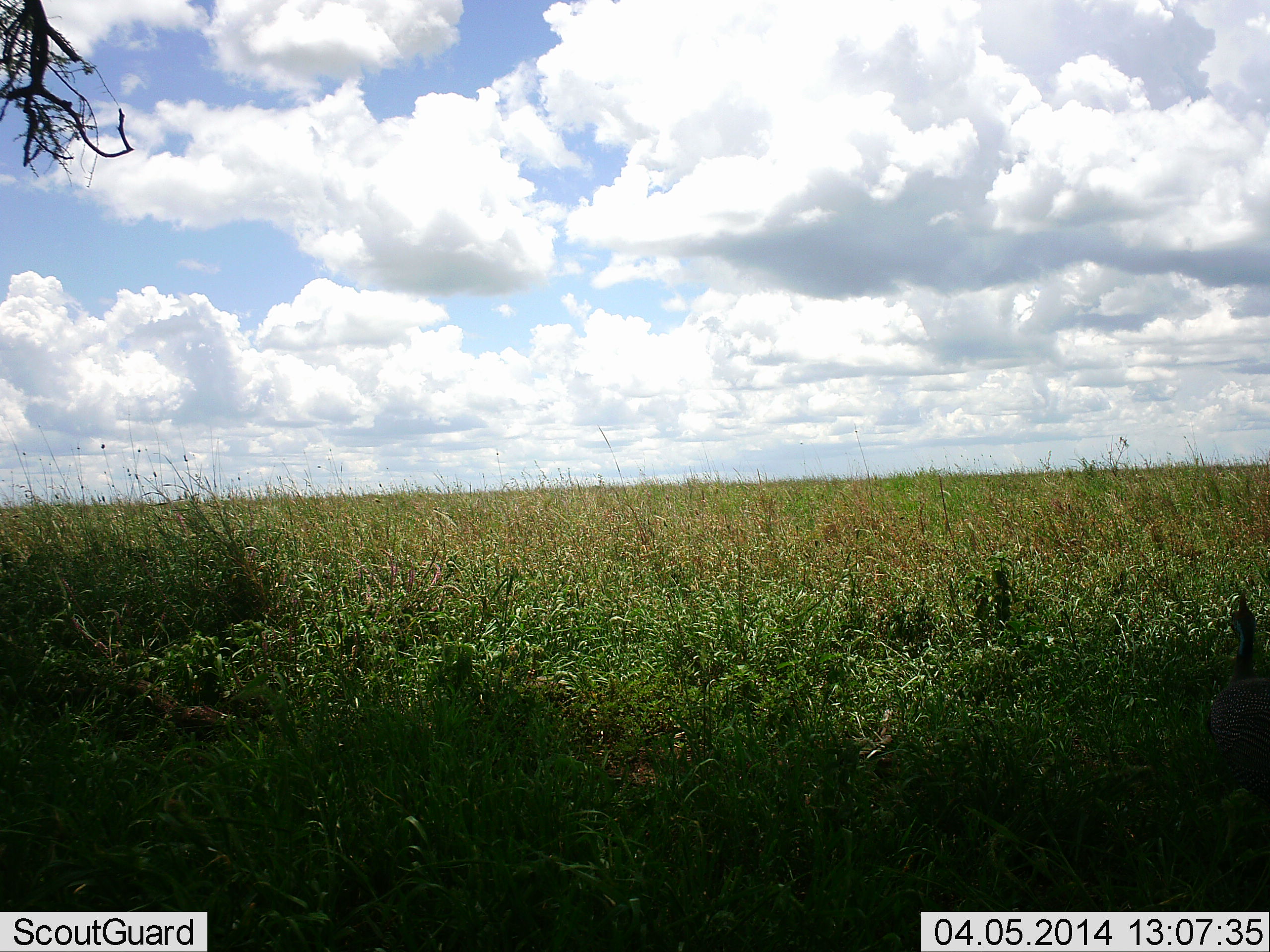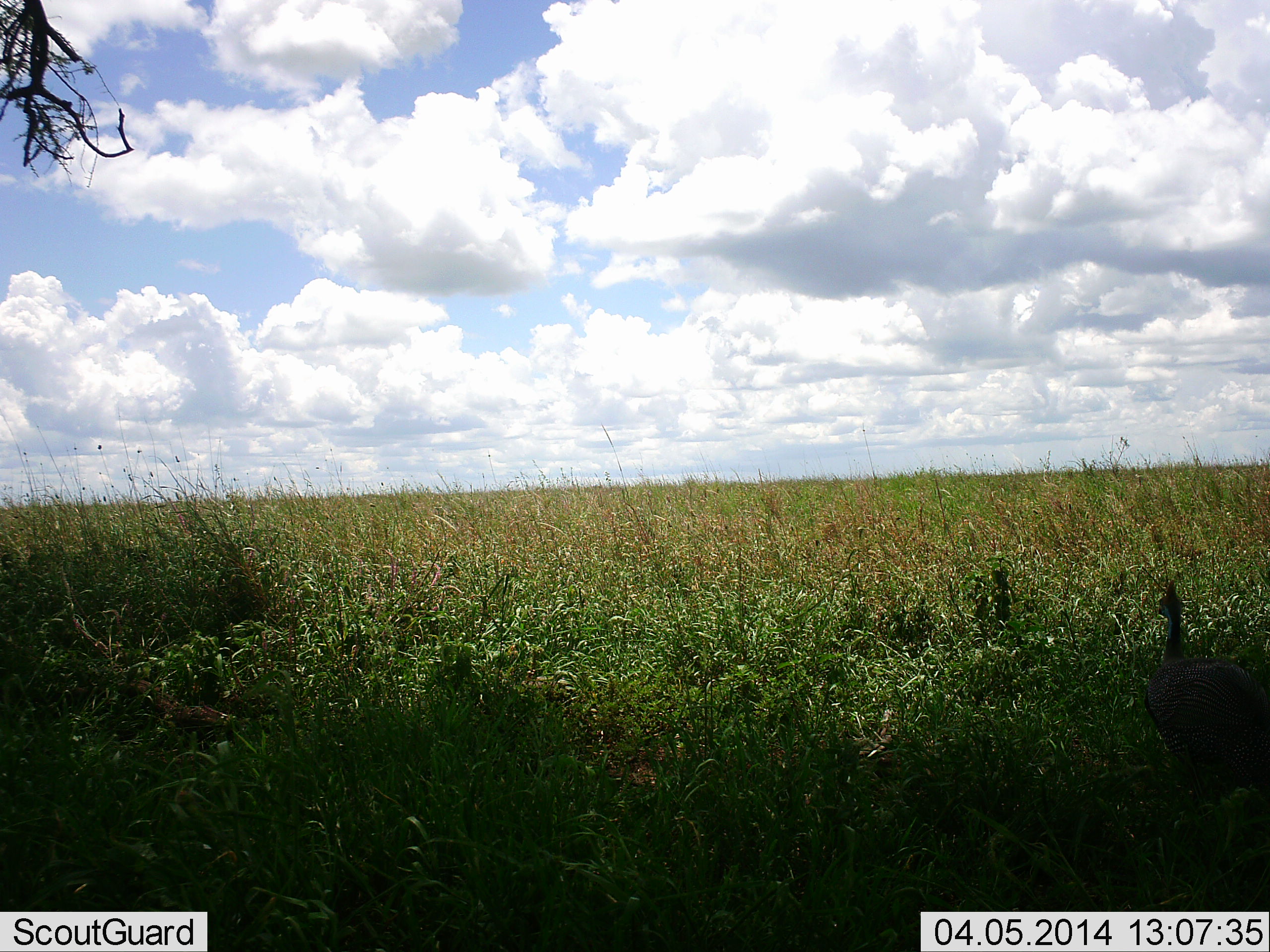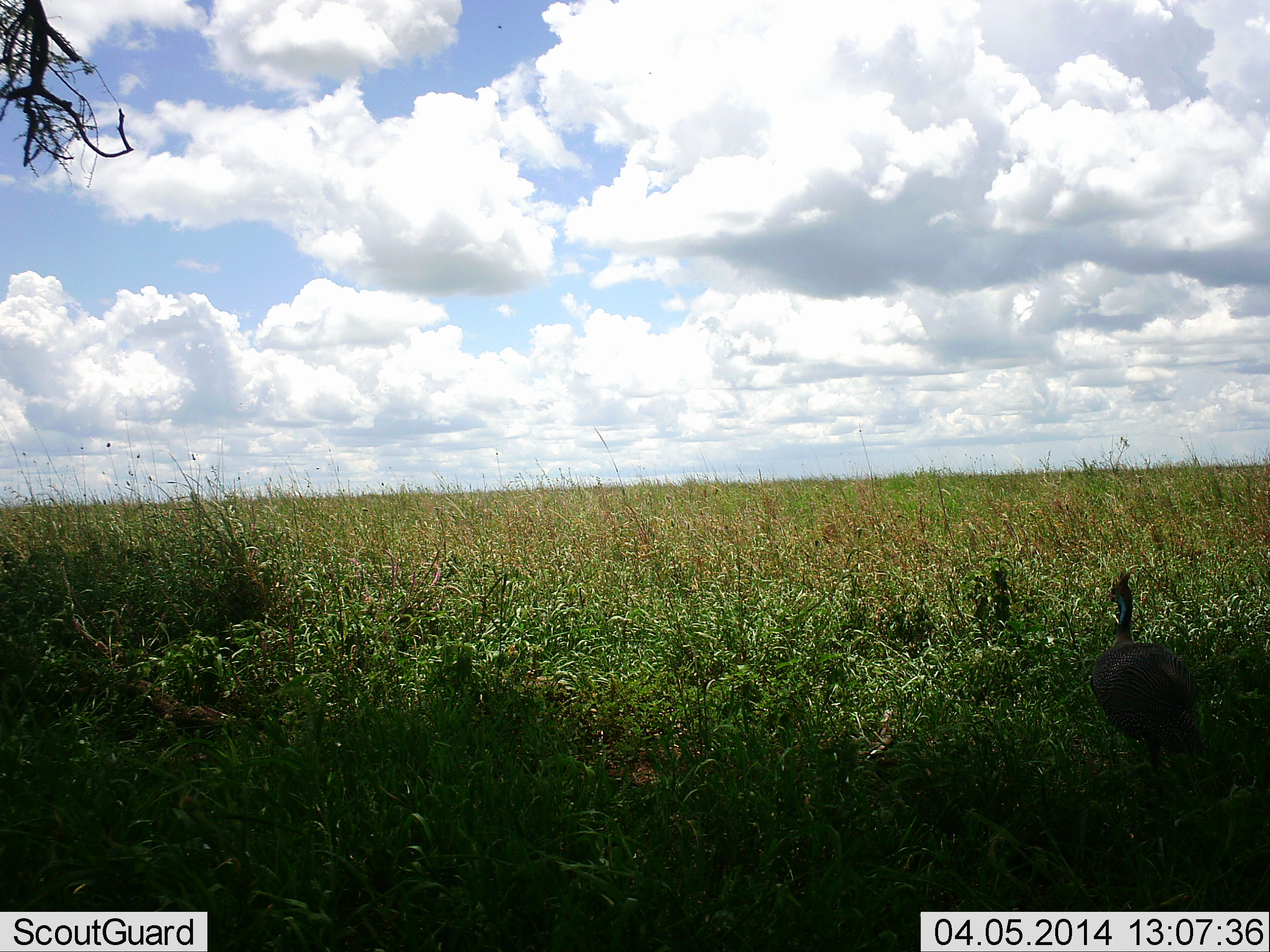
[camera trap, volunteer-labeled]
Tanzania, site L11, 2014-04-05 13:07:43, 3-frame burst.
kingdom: Animalia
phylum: Chordata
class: Aves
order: Galliformes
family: Numididae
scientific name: Numididae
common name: guinea fowl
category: guineafowl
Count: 1.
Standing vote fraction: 0%.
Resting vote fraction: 0%.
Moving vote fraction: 100%.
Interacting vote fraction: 0%.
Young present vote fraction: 0%.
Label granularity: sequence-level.